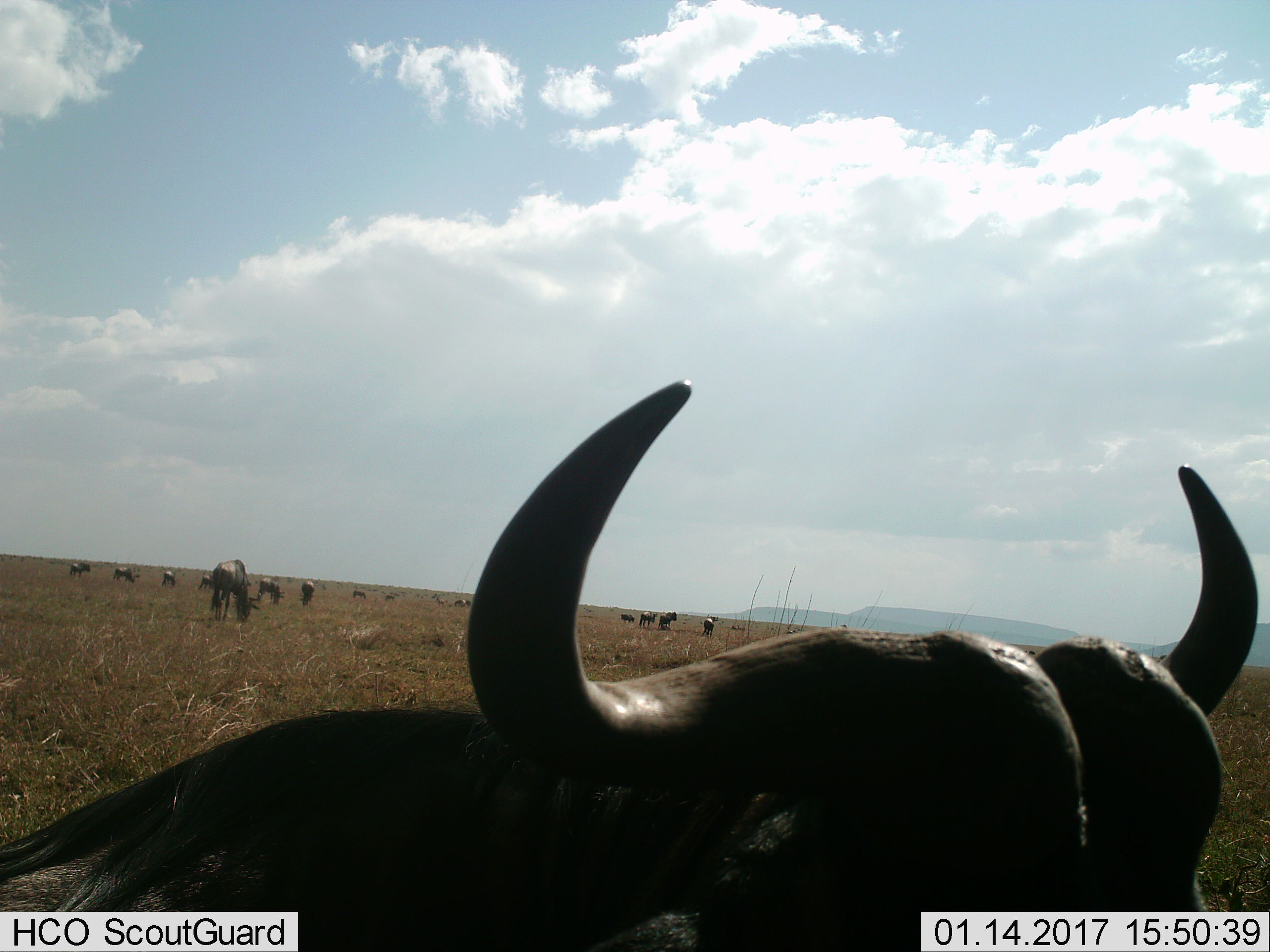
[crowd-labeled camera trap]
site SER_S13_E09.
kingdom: Animalia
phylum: Chordata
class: Mammalia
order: Artiodactyla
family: Bovidae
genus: Connochaetes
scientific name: Connochaetes taurinus taurinus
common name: blue wildebeest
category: wildebeestblue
Wildebeestblue (blue wildebeest) (Connochaetes taurinus taurinus), count 11-50. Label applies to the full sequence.